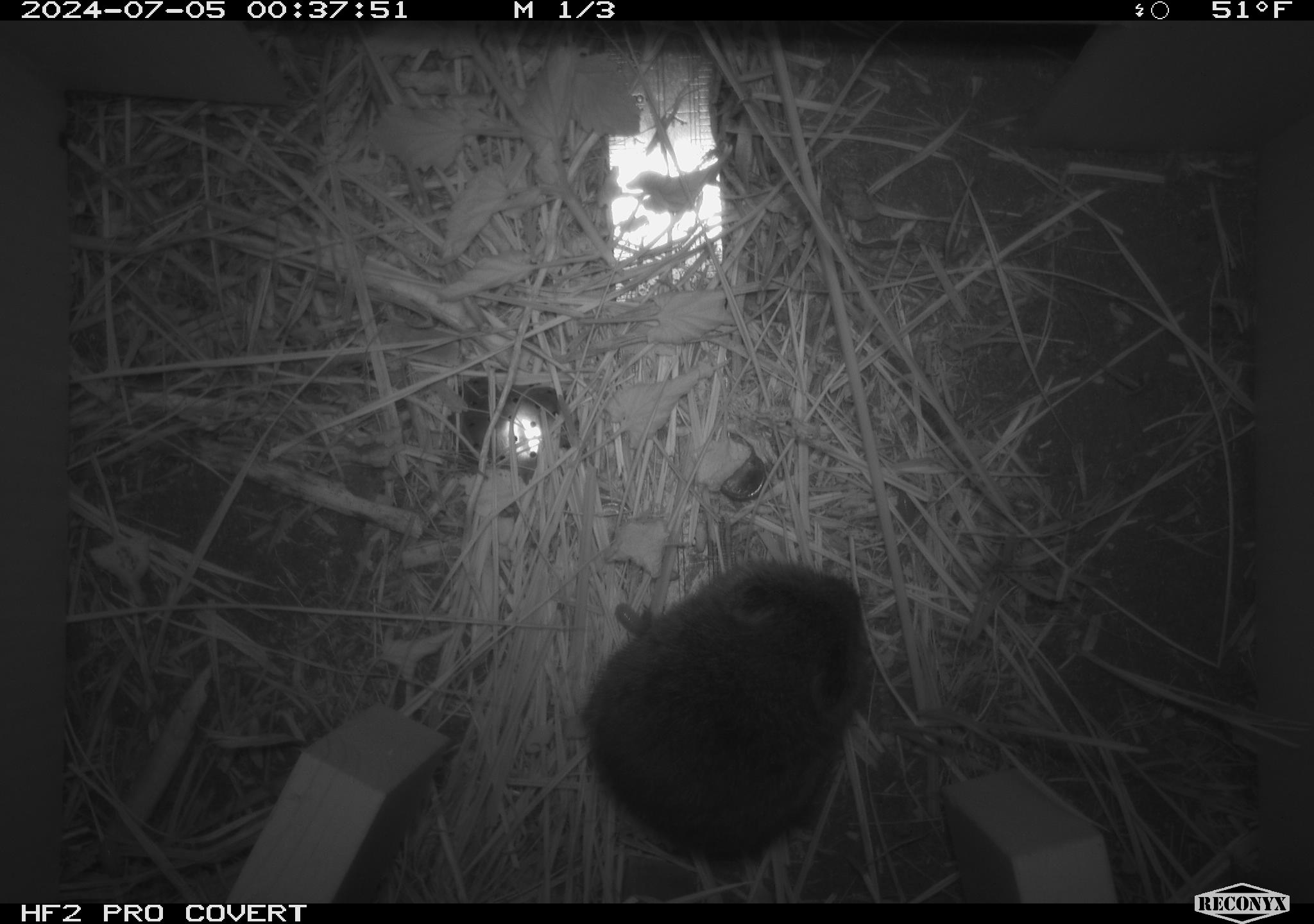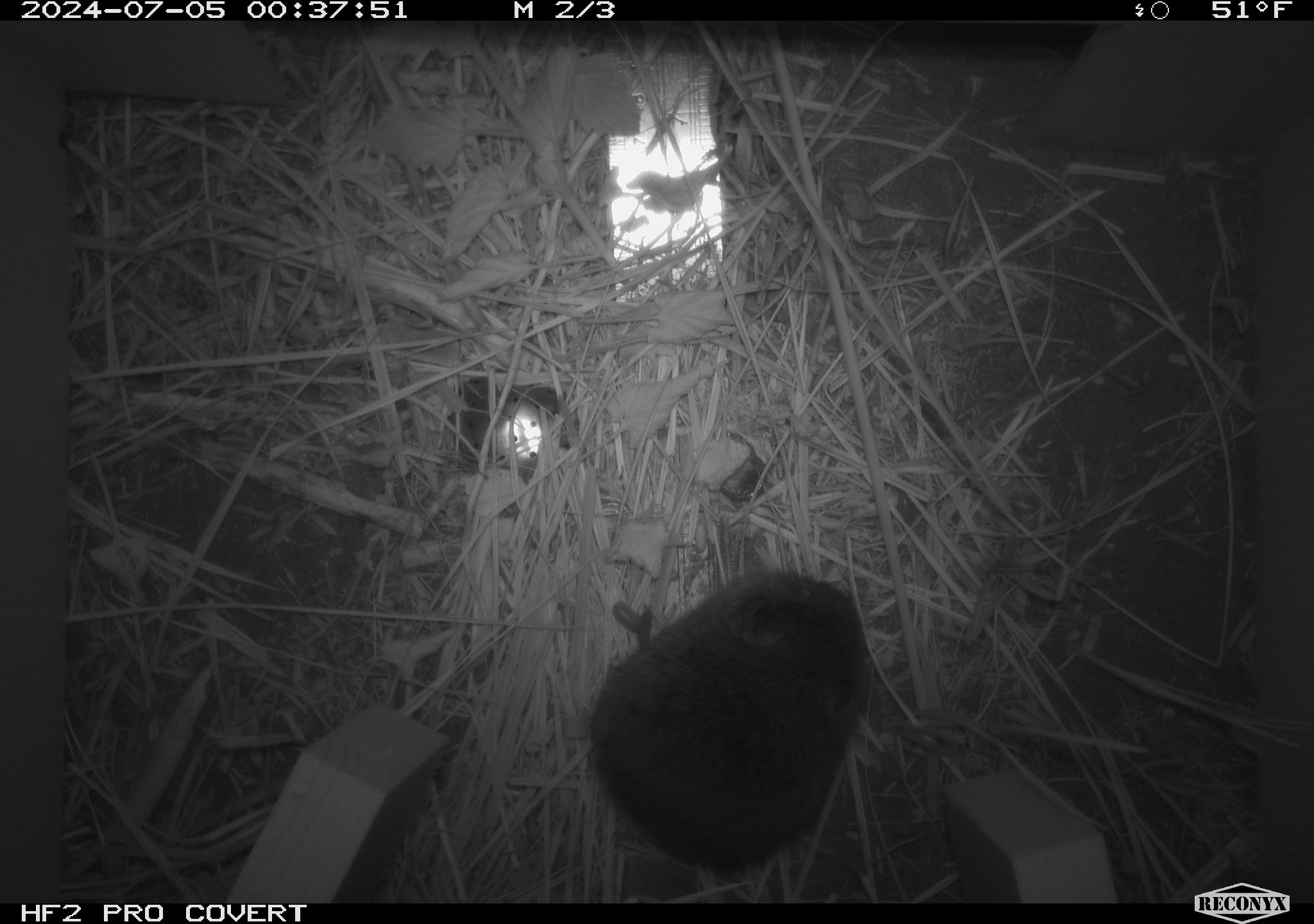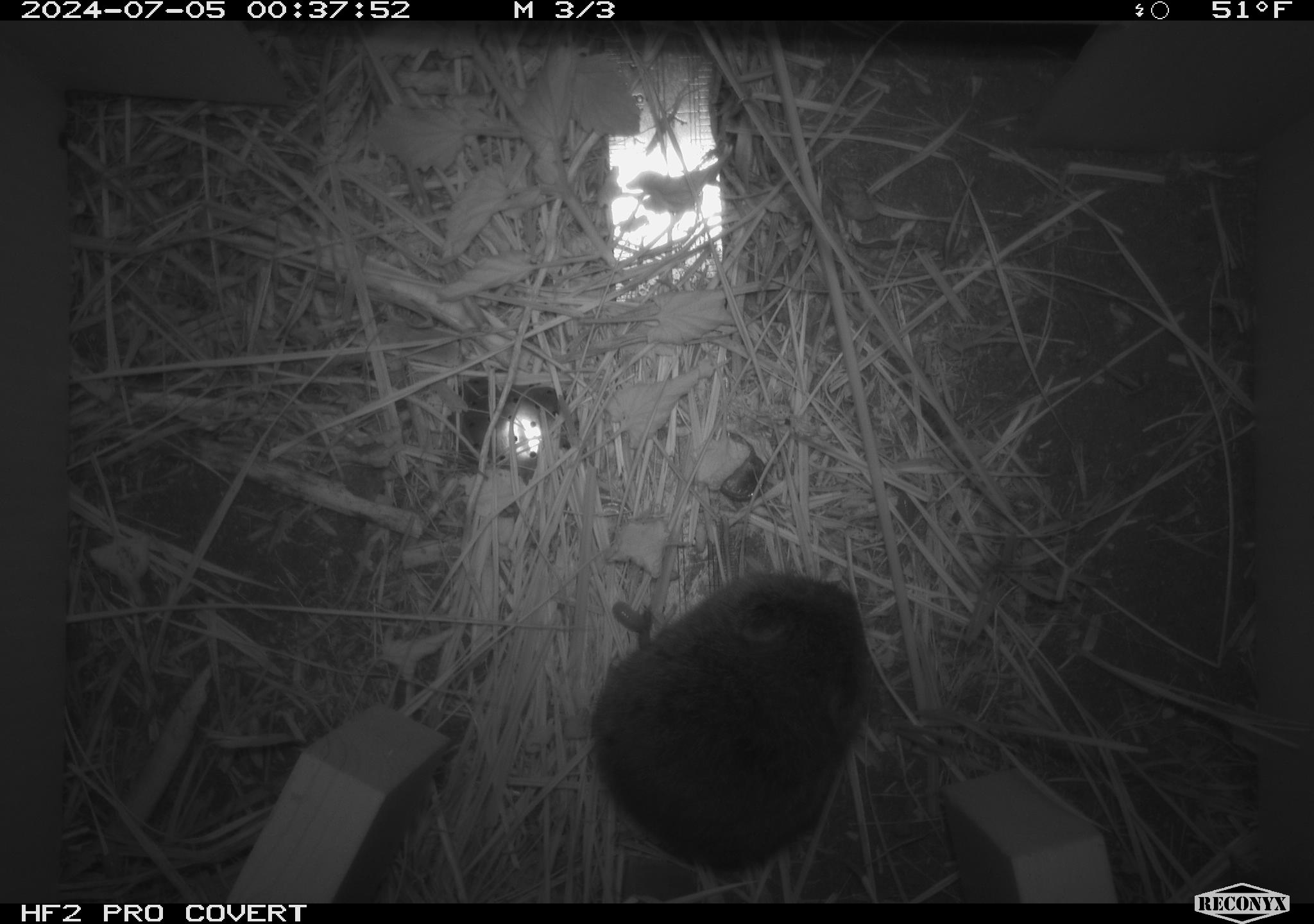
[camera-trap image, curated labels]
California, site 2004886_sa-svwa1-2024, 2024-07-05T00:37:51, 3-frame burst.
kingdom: Animalia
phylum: Chordata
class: Mammalia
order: Rodentia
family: Cricetidae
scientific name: Arvicolinae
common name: voles, lemmings, and muskrats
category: arvicolinae subfamily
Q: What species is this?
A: Arvicolinae subfamily (voles, lemmings, and muskrats) (Arvicolinae).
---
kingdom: Animalia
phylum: Arthropoda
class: Malacostraca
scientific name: Malacostraca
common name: amphipods, crabs, isopods, krill, lobsters and shrimps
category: malacostracan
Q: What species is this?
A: Malacostracan (amphipods, crabs, isopods, krill, lobsters and shrimps) (Malacostraca).